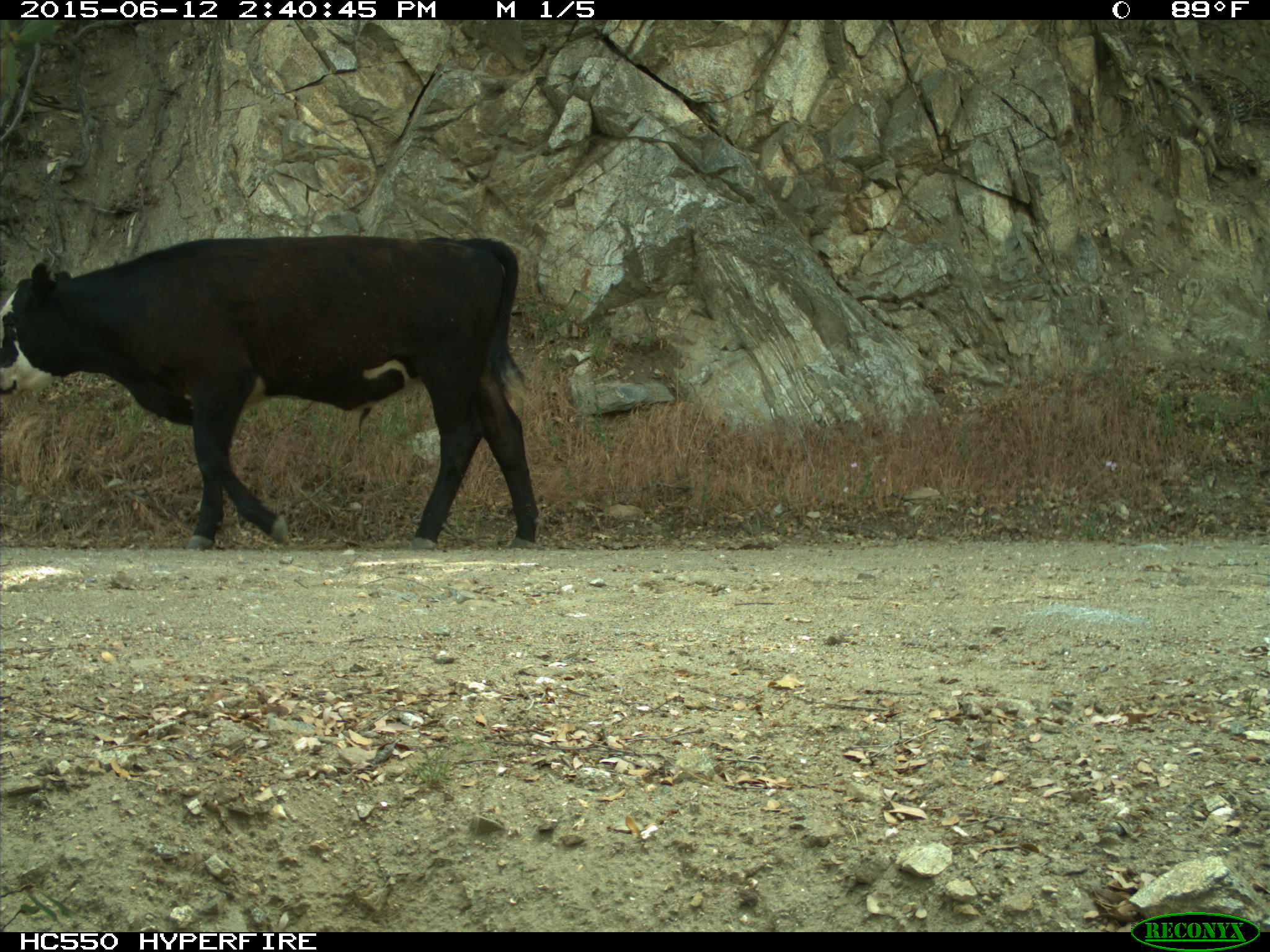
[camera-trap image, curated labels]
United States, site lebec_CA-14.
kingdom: Animalia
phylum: Chordata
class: Mammalia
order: Artiodactyla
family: Bovidae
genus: Bos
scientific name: Bos taurus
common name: domestic cow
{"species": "Bos taurus (domestic cow)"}